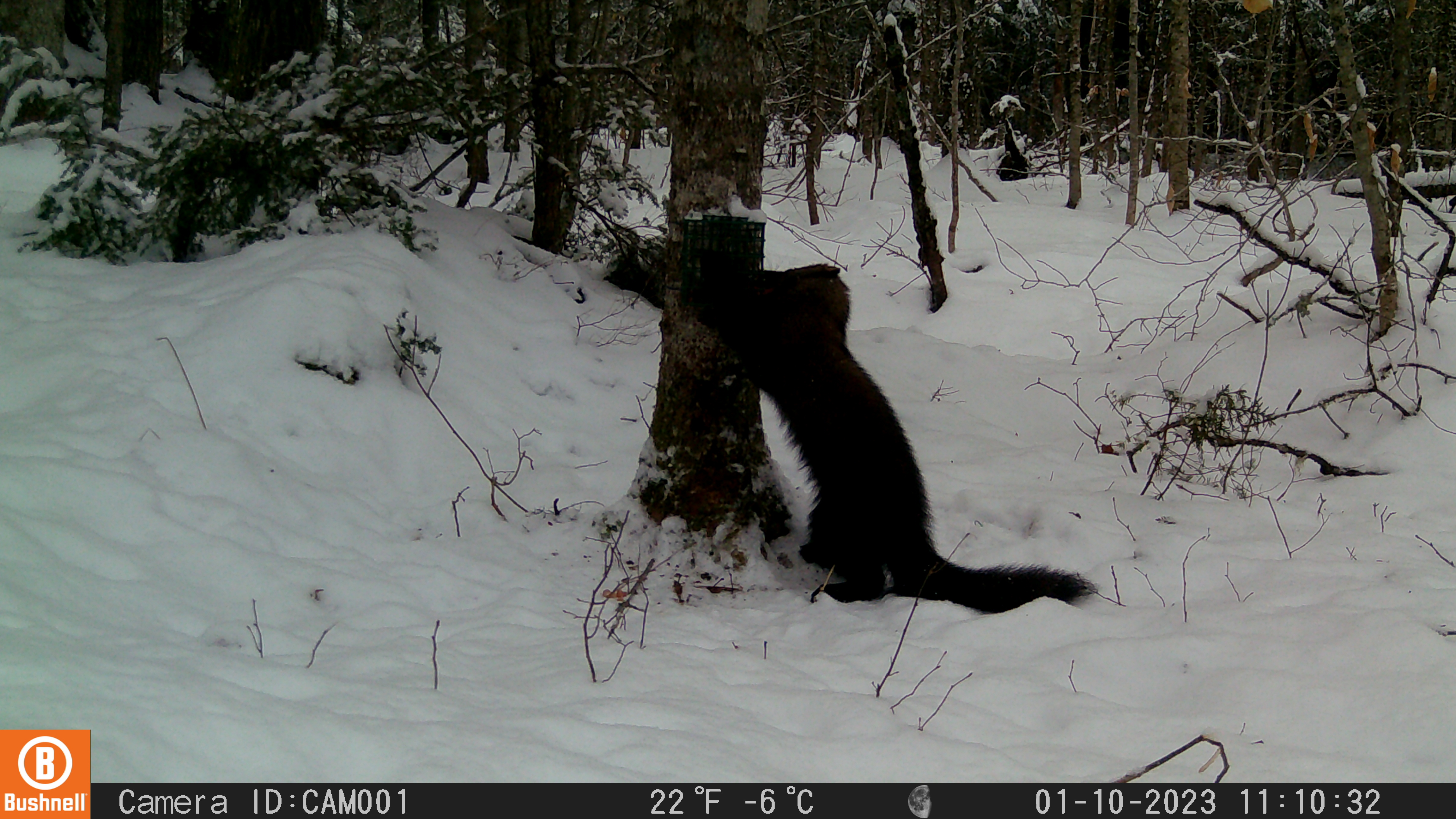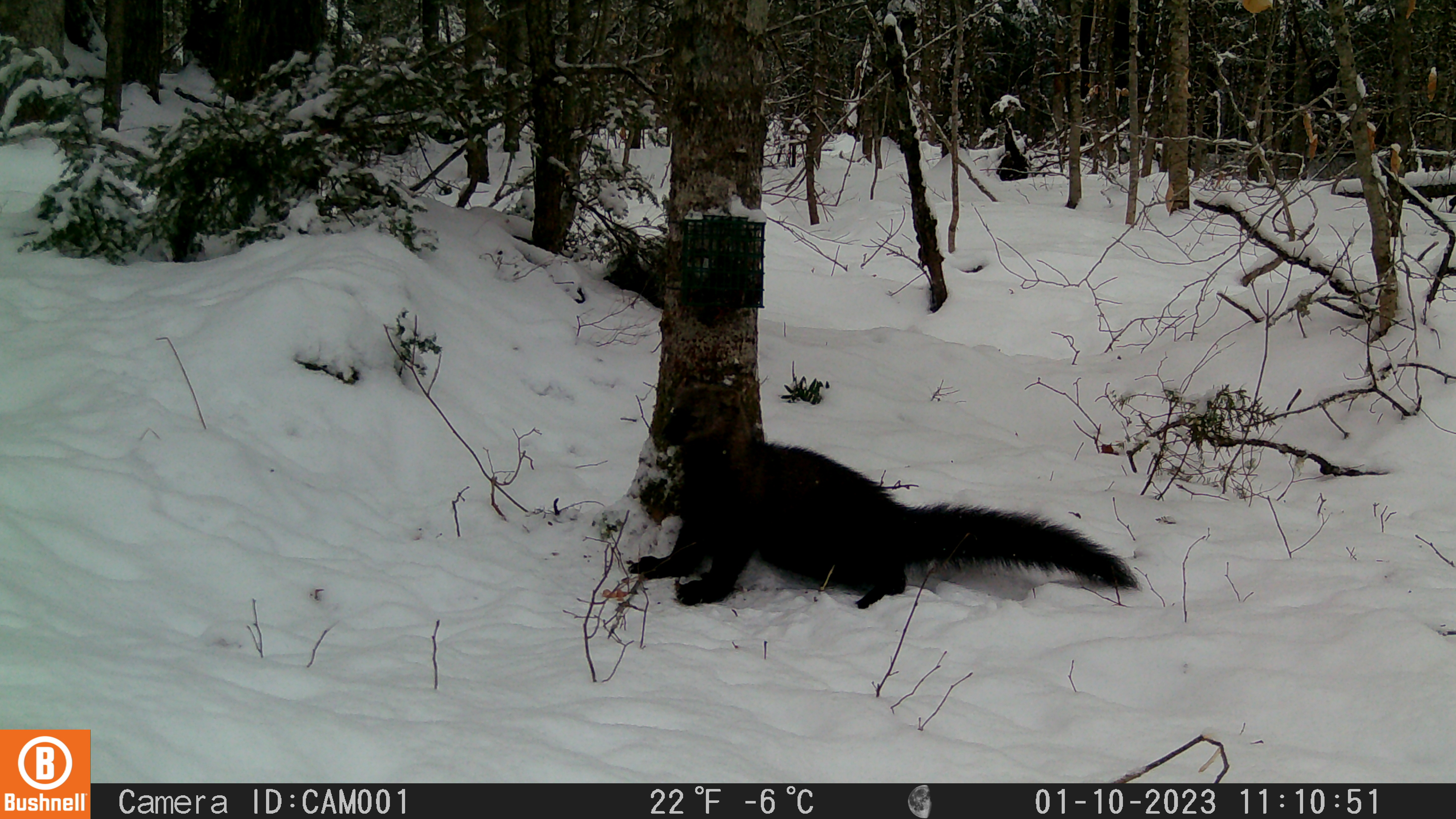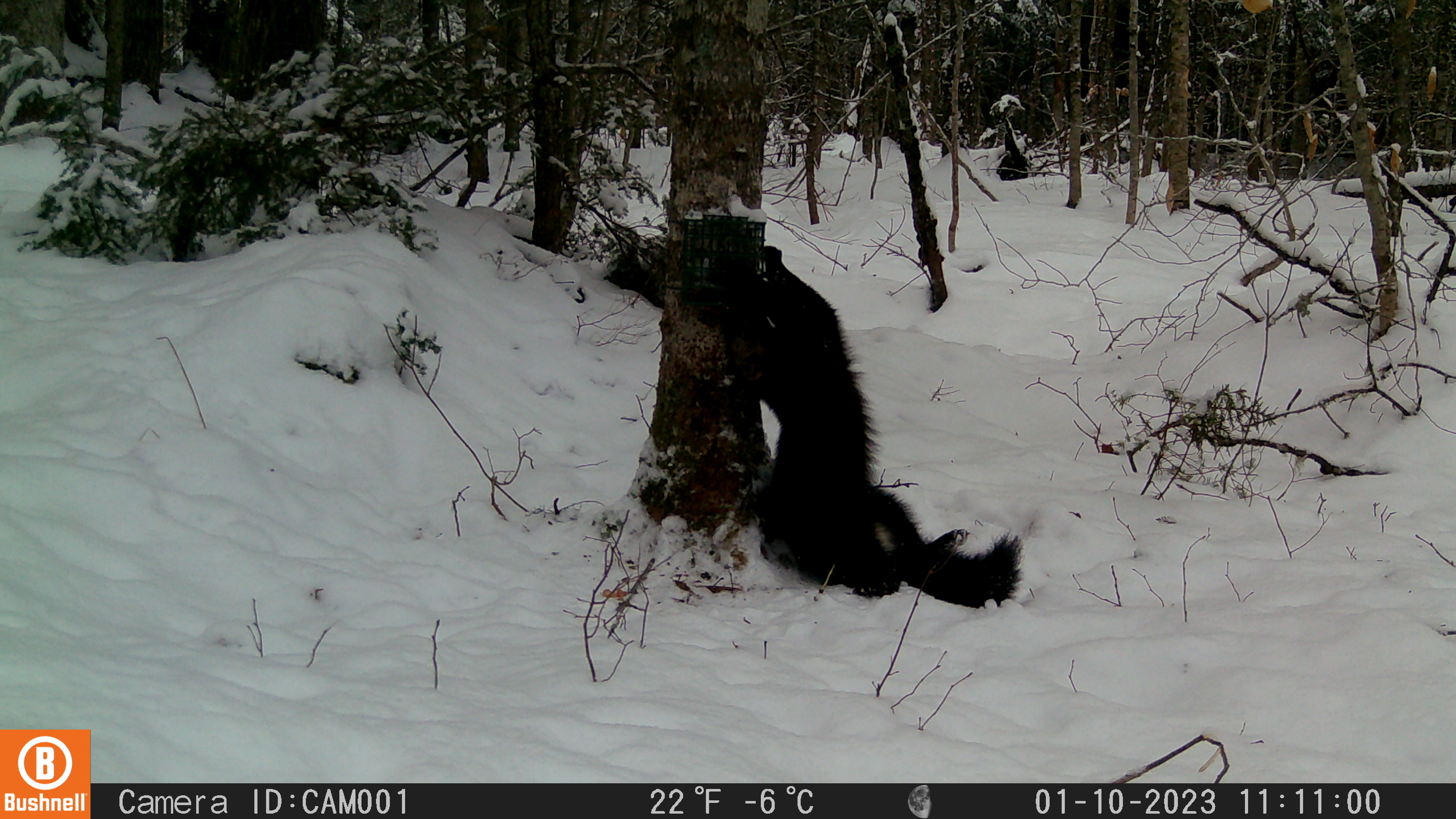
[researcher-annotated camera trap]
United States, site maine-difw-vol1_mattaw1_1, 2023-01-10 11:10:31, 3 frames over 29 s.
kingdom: Animalia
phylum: Chordata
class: Mammalia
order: Carnivora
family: Mustelidae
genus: Pekania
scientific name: Pekania pennanti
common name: fisher